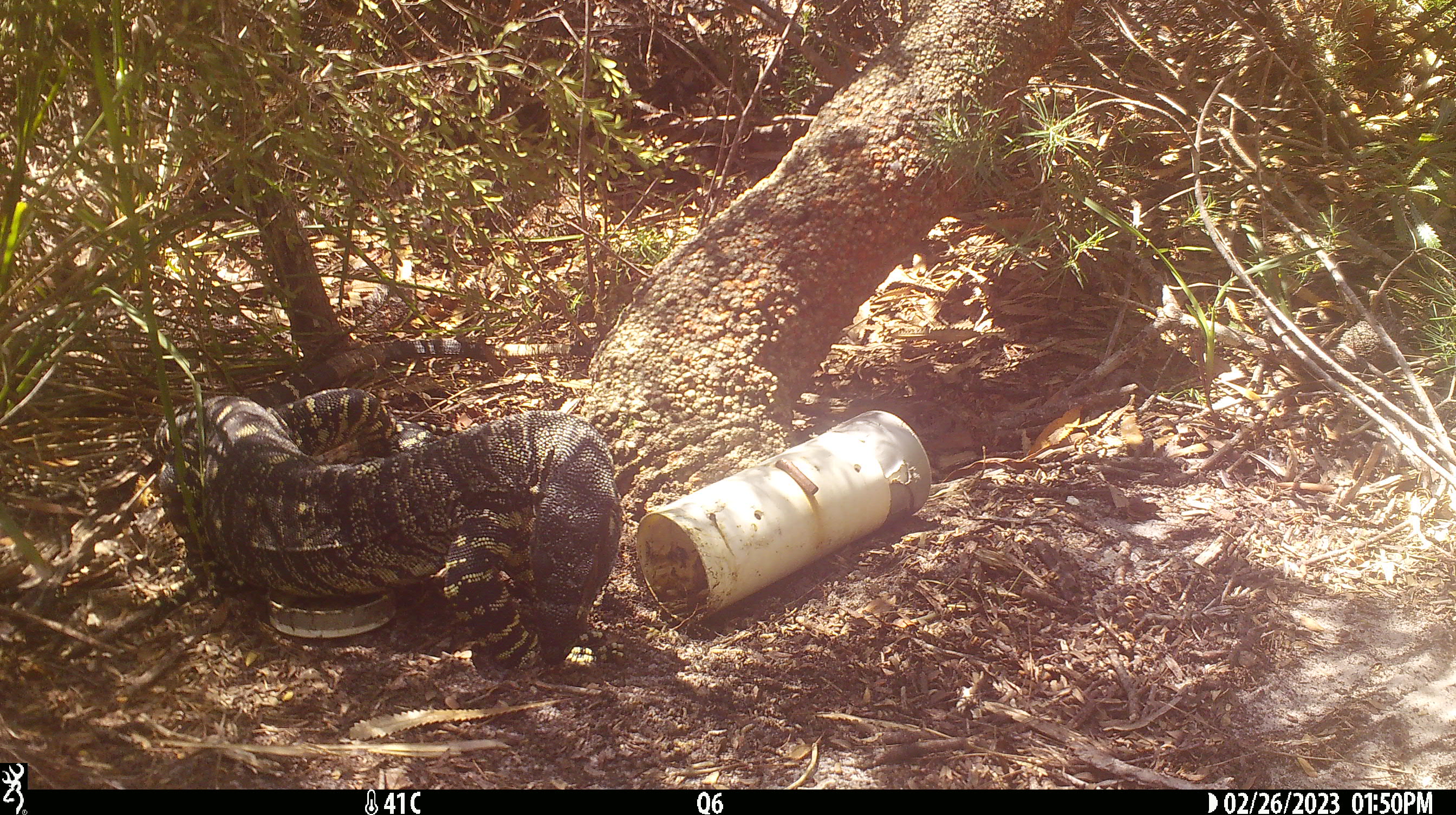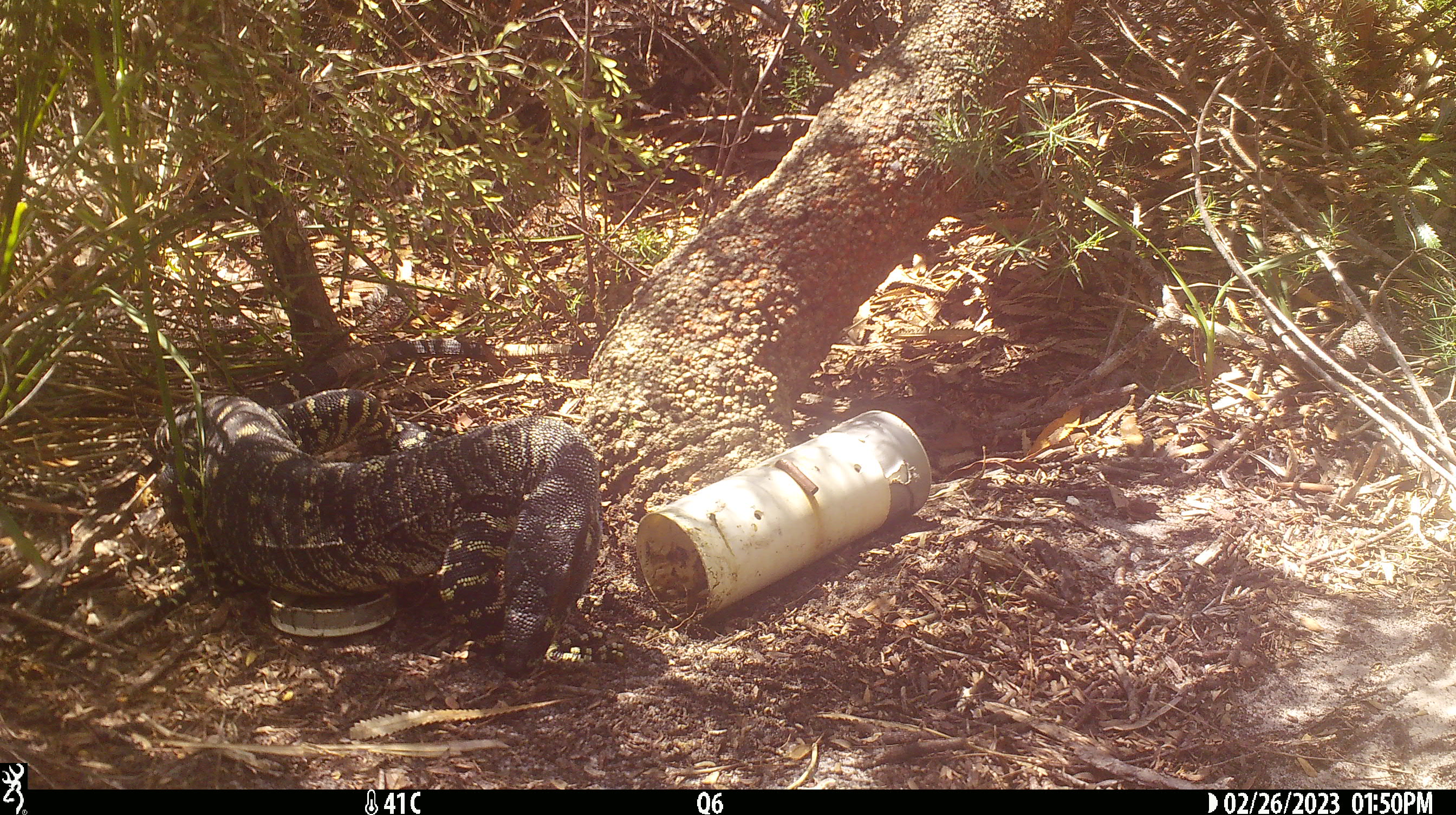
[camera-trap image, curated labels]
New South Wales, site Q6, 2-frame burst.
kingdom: Animalia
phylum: Chordata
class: Reptilia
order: Squamata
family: Varanidae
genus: Varanus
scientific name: Varanus varius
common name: lace monitor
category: goanna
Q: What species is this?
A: Goanna (lace monitor) (Varanus varius).